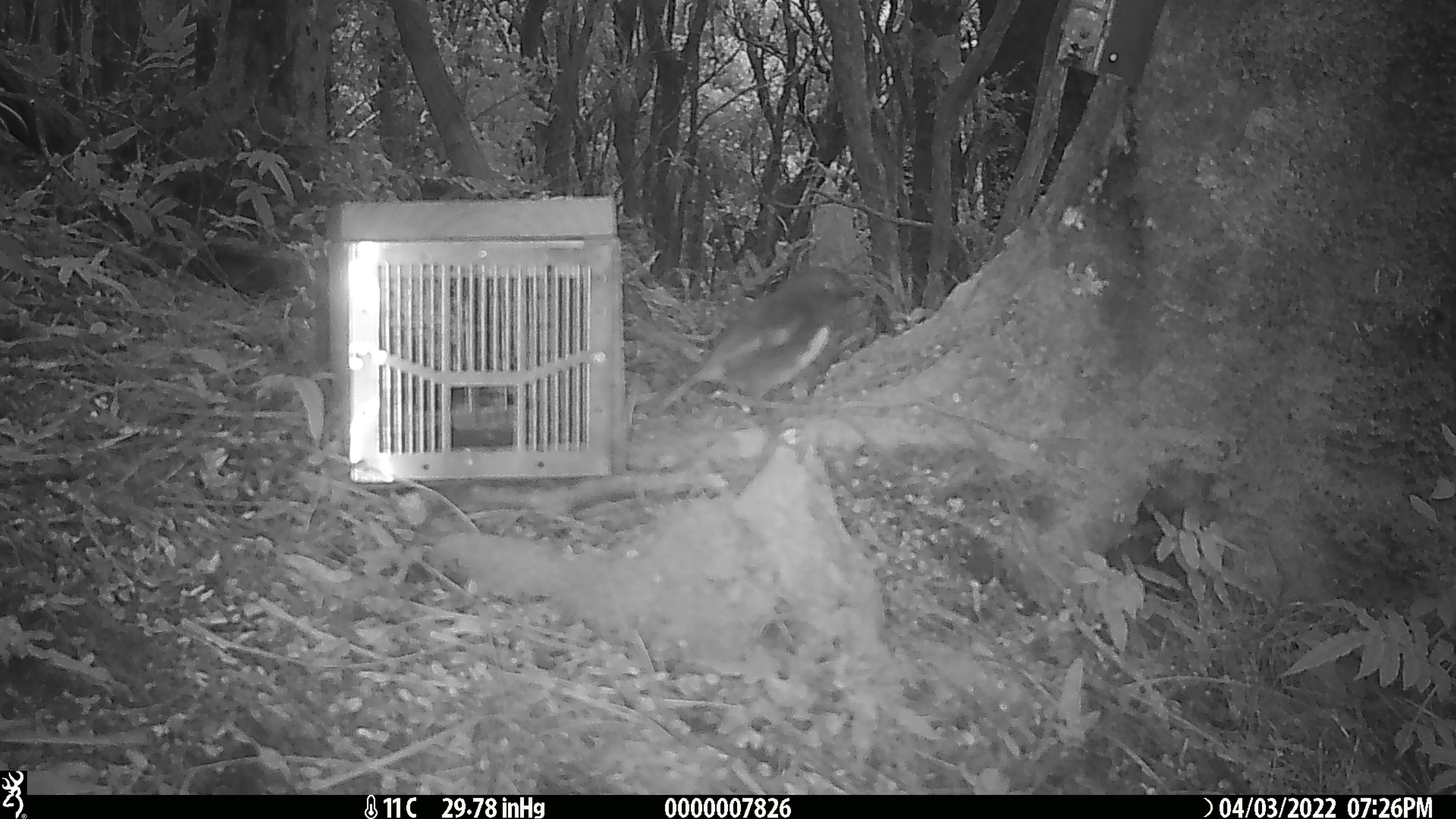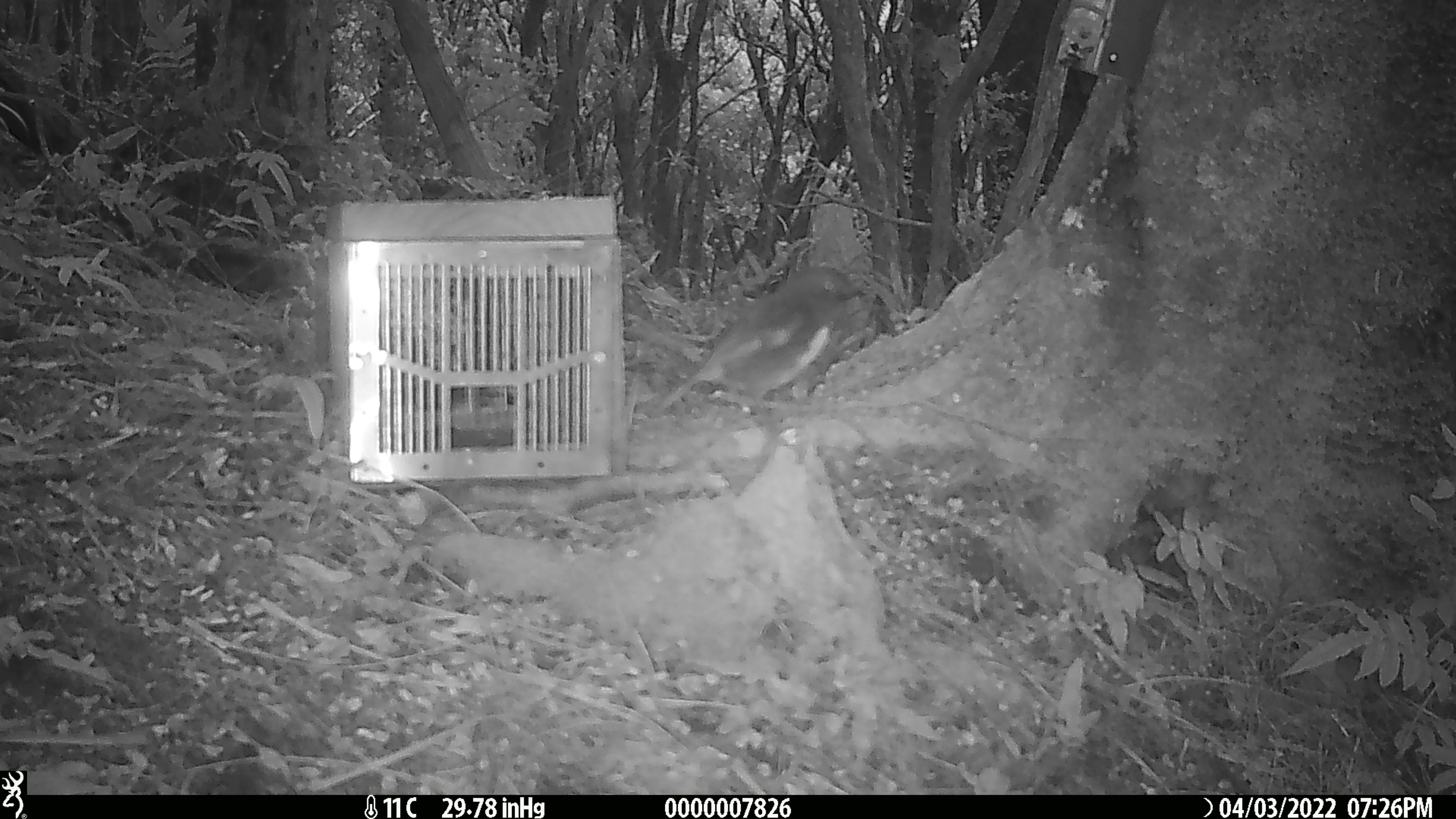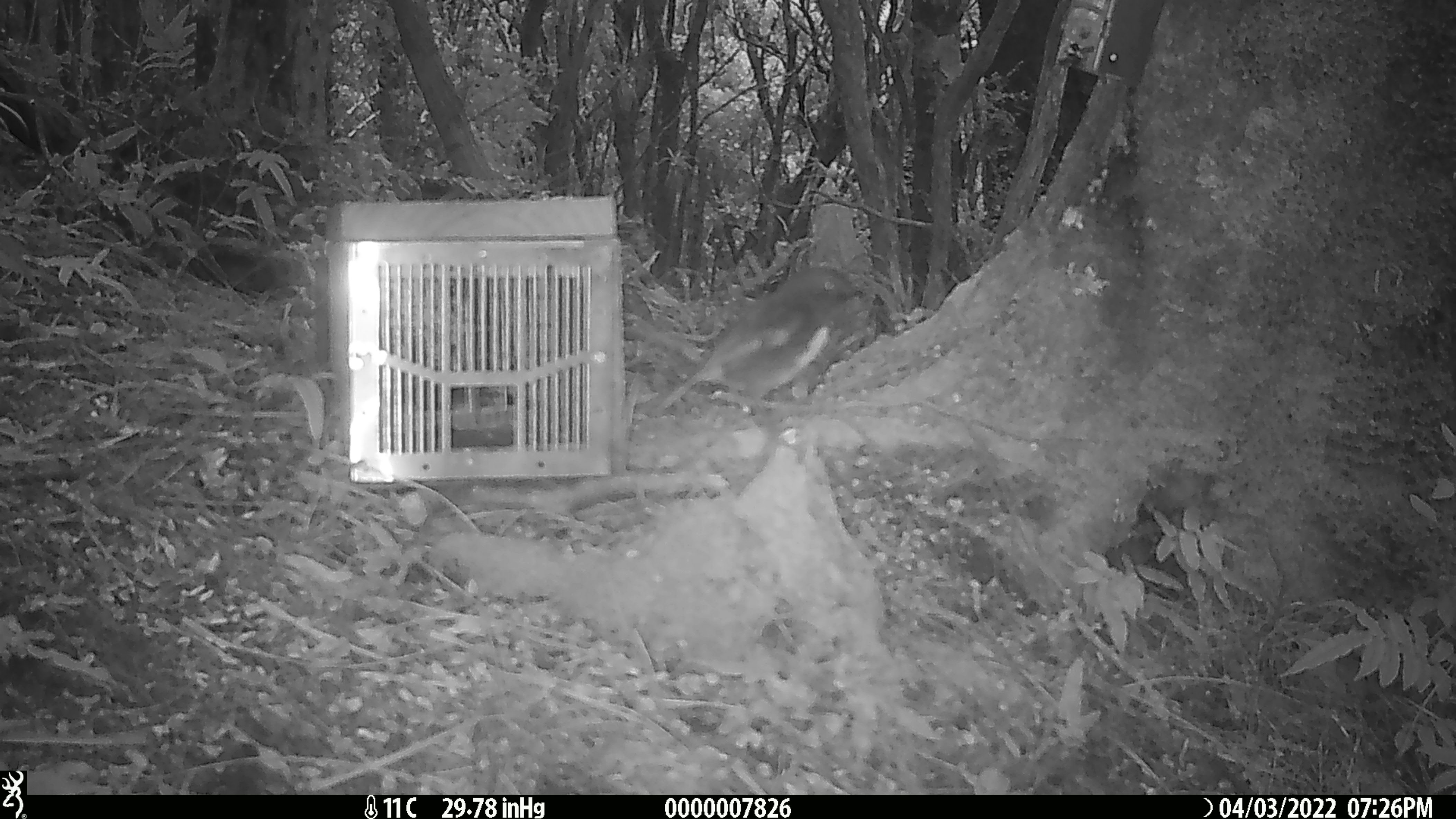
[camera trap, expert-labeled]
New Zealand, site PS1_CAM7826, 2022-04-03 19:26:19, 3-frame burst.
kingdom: Animalia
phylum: Chordata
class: Aves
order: Passeriformes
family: Petroicidae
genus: Petroica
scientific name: Petroica australis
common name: new zealand robin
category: robin